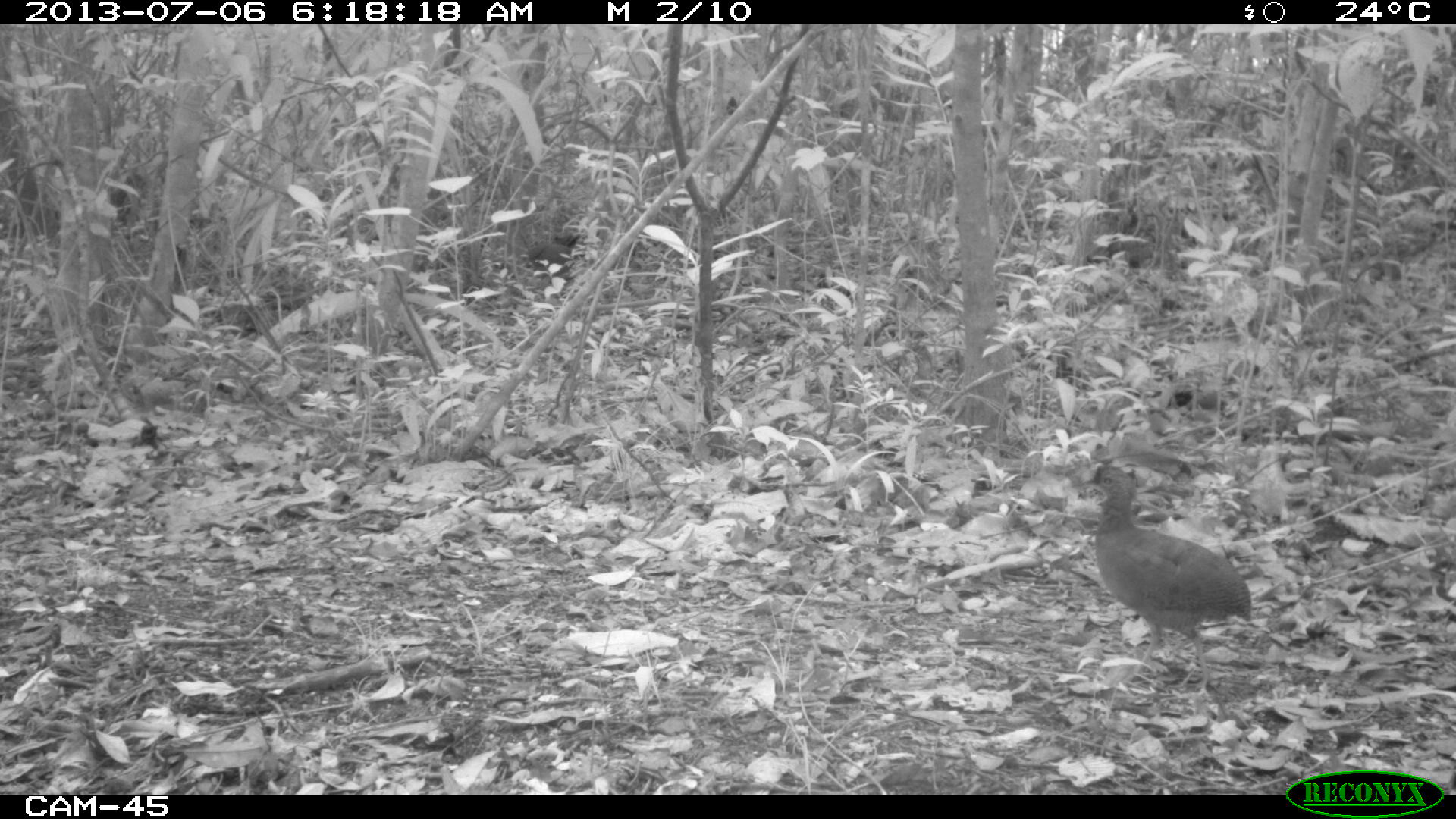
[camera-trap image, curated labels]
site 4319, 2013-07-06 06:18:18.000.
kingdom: Animalia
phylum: Chordata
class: Aves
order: Tinamiformes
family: Tinamidae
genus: Tinamus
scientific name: Tinamus major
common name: great tinamou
Tinamus major (great tinamou), count 2.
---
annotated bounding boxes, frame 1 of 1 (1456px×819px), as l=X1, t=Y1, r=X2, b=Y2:
tinamus major: l=1082, t=461, r=1252, b=692